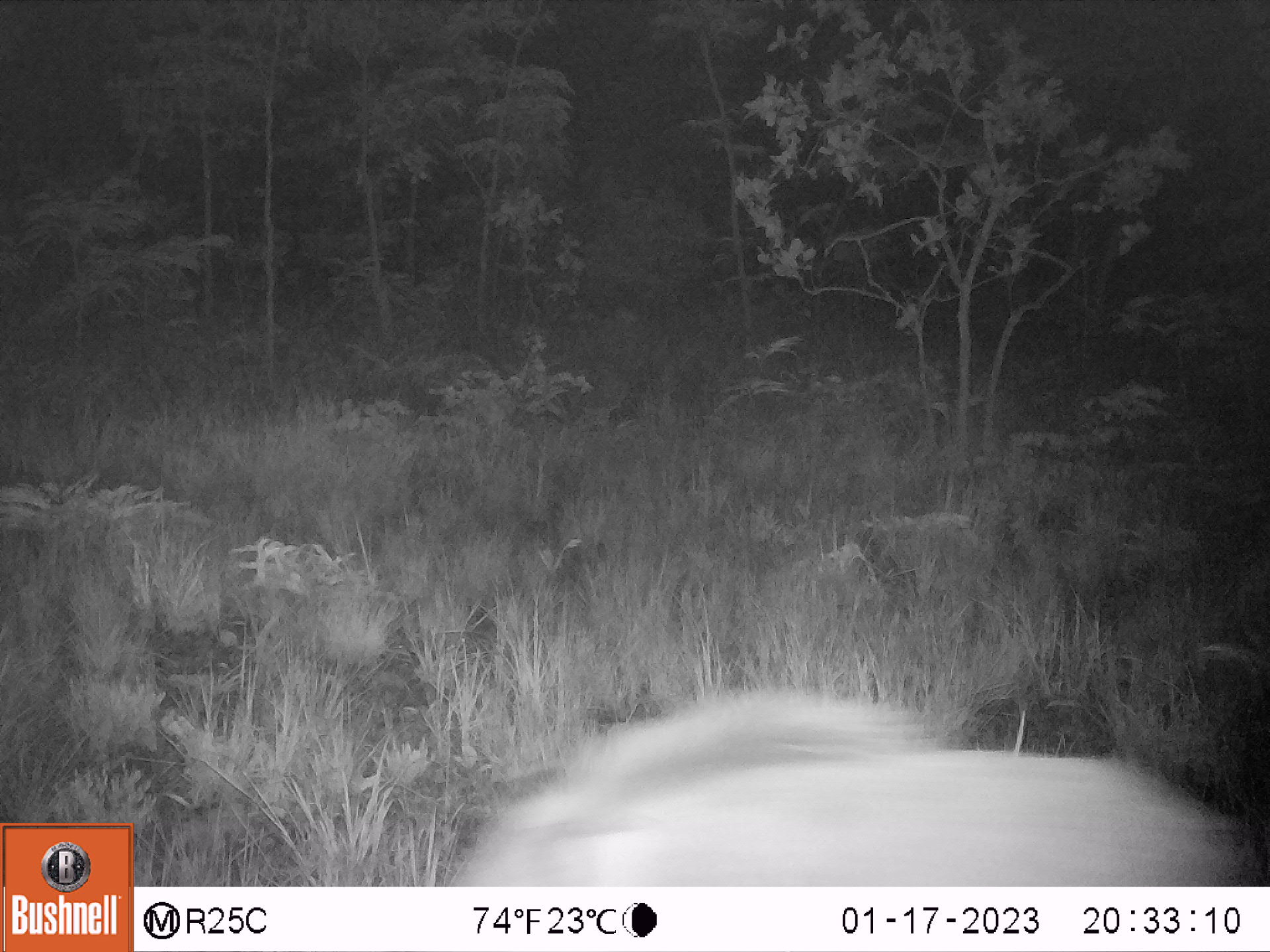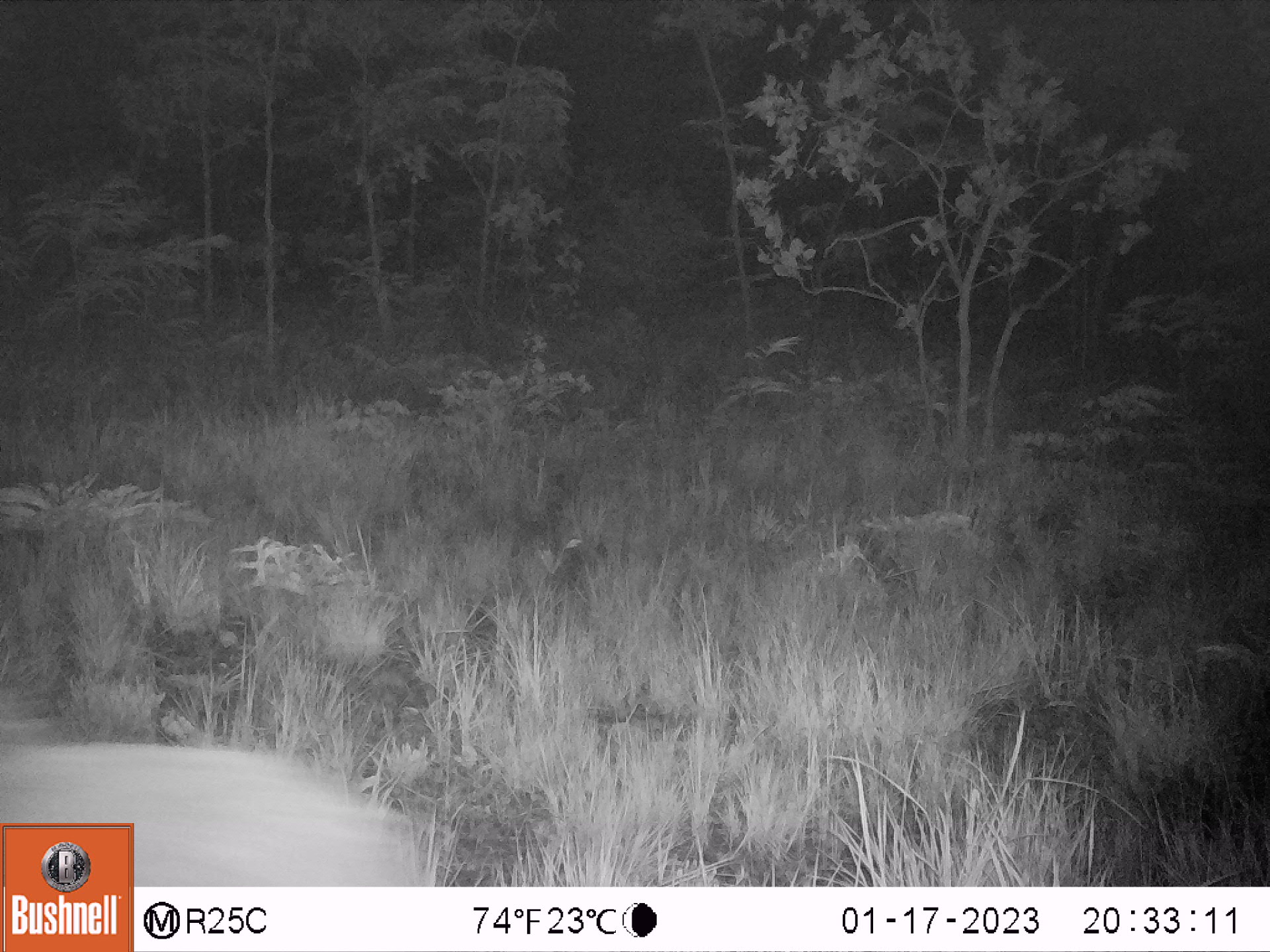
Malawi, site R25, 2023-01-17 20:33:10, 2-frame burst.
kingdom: Animalia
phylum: Chordata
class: Mammalia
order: Artiodactyla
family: Suidae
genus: Potamochoerus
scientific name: Potamochoerus larvatus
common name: bushpig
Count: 1.